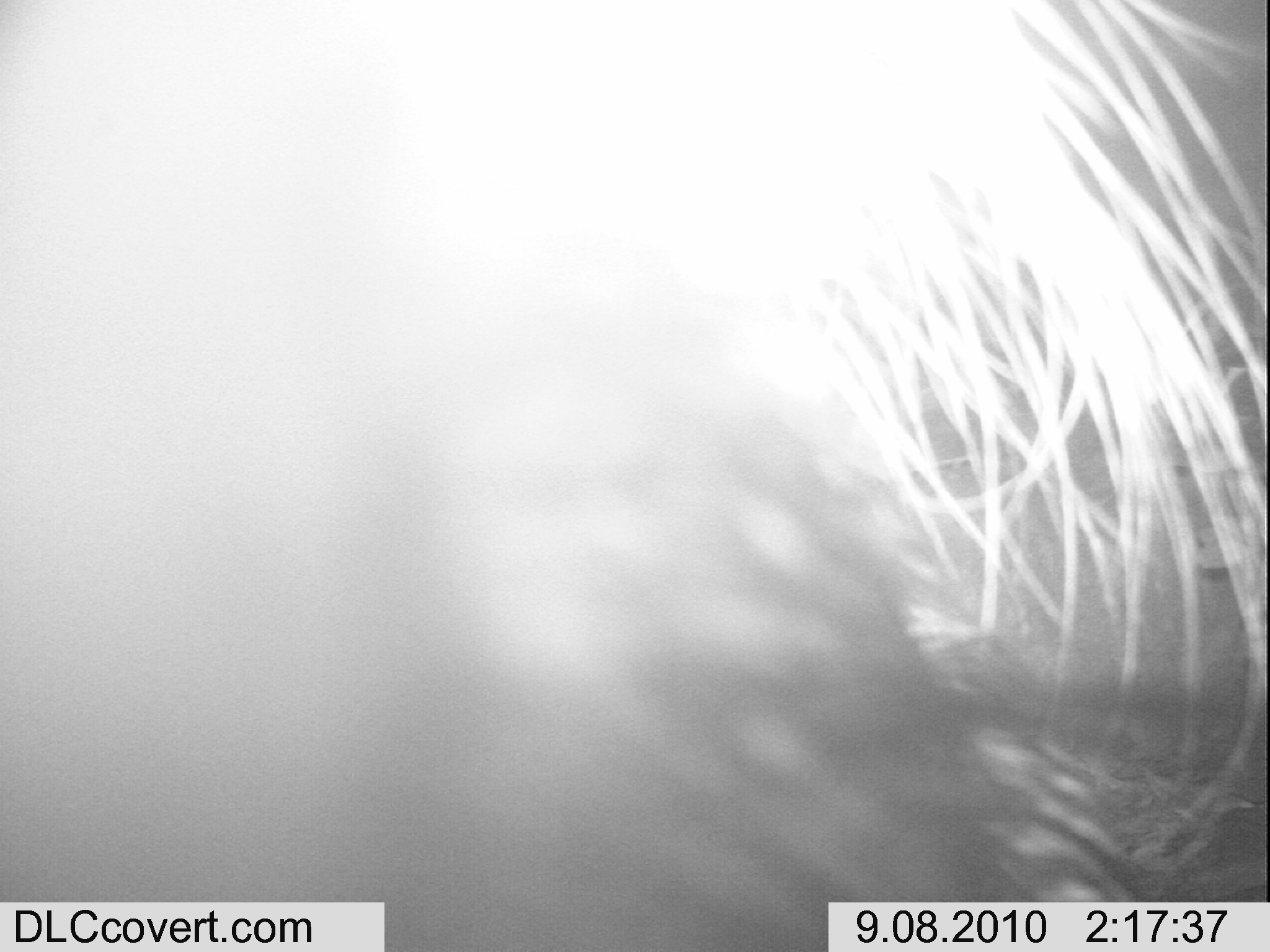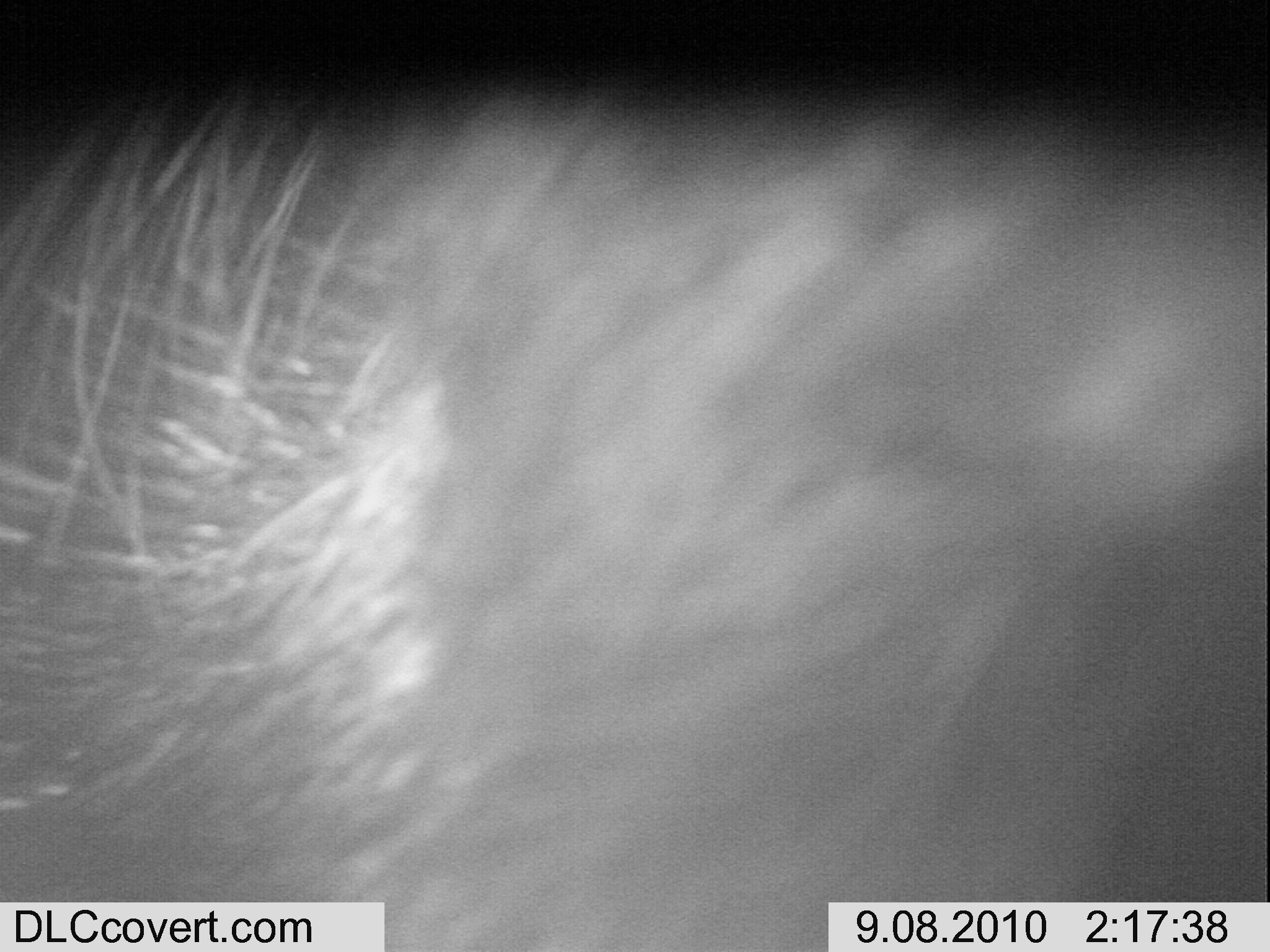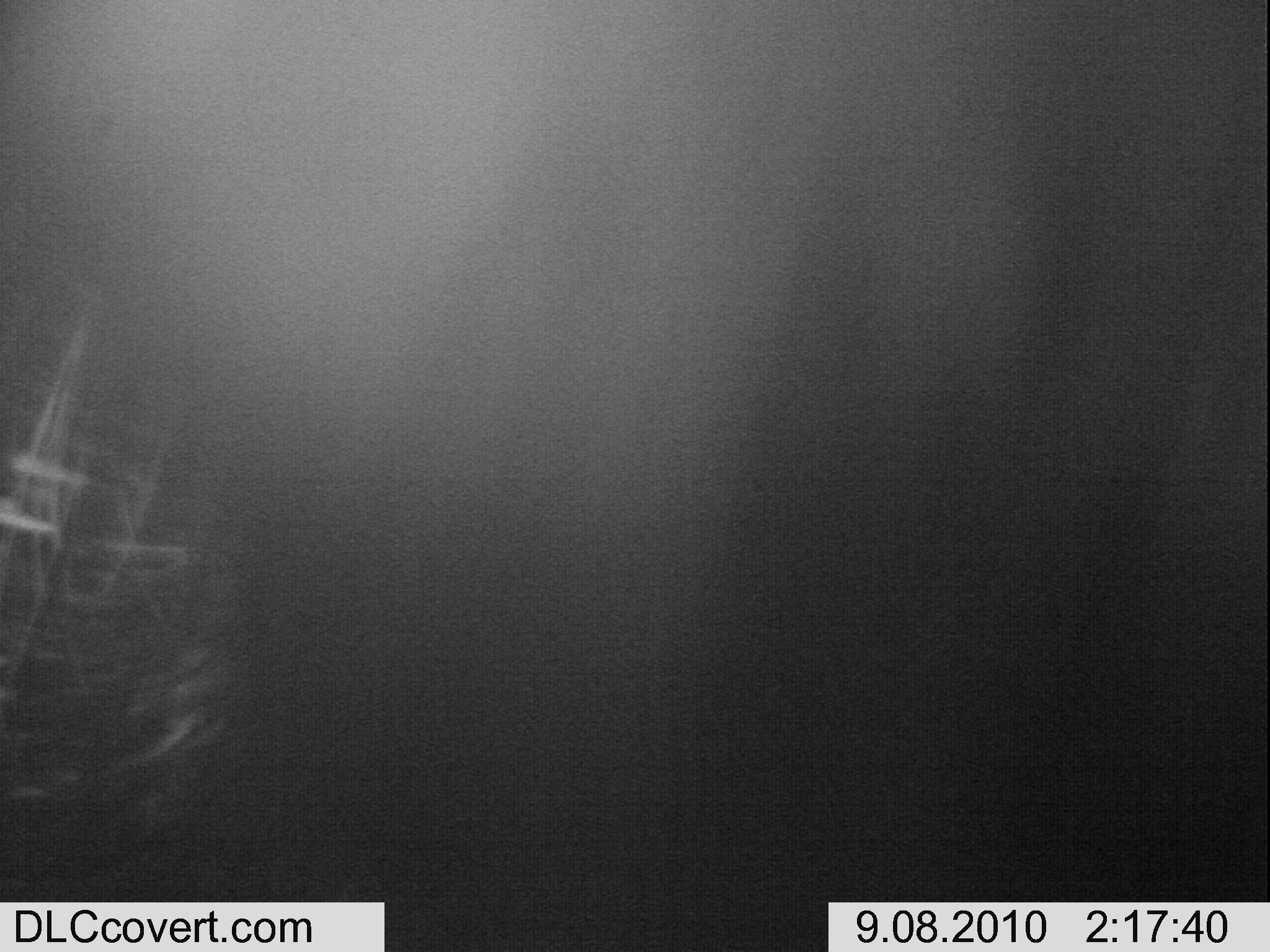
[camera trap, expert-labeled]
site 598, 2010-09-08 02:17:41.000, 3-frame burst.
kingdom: Animalia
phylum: Chordata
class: Mammalia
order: Rodentia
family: Hystricidae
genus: Hystrix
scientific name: Hystrix cristata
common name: crested porcupine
Hystrix cristata (crested porcupine), count 1.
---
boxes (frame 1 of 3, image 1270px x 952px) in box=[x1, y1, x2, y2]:
hystrix cristata: box=[3, 0, 1270, 939]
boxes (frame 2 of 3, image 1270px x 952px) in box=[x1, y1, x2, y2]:
hystrix cristata: box=[3, 0, 1264, 897]